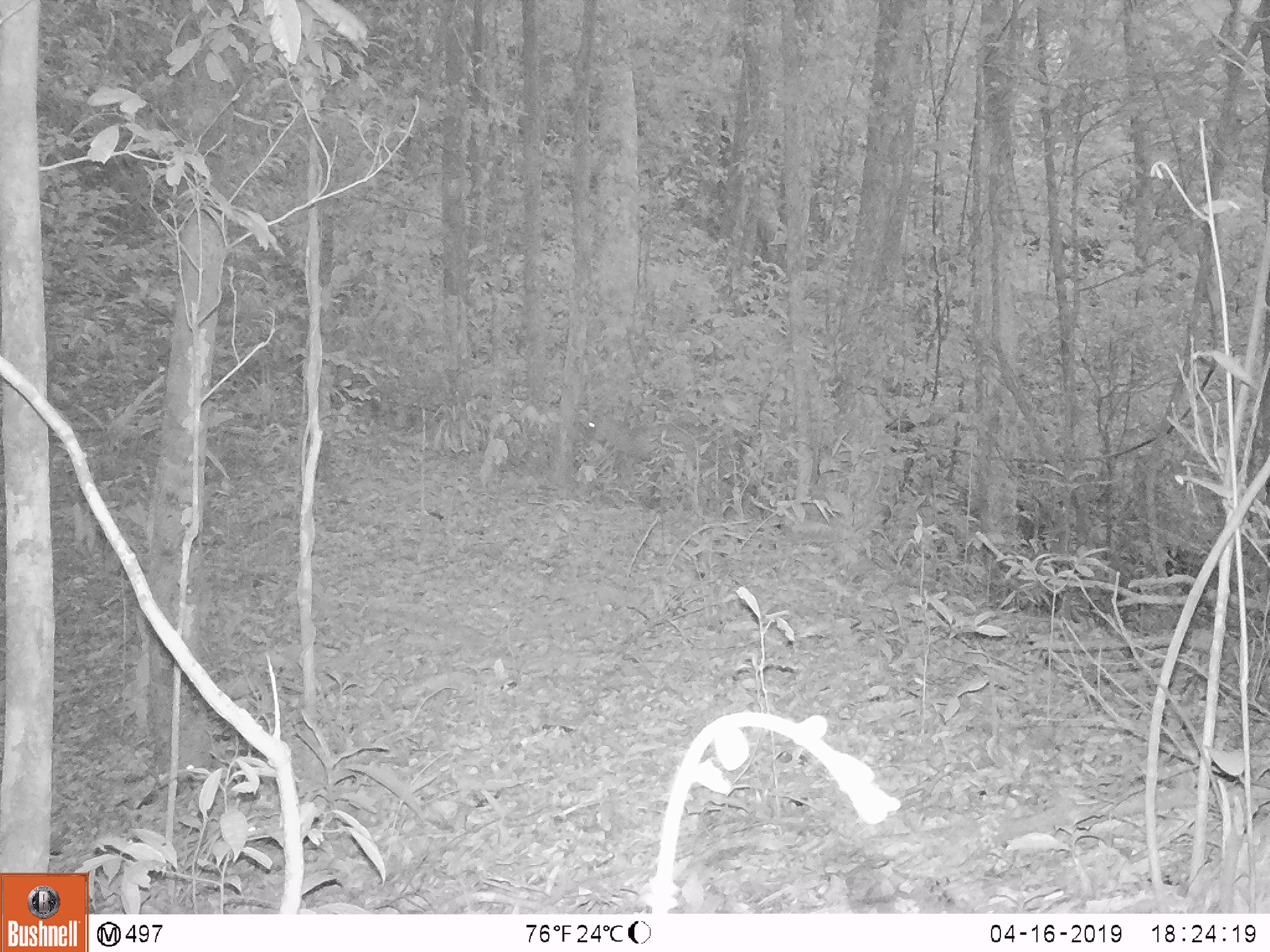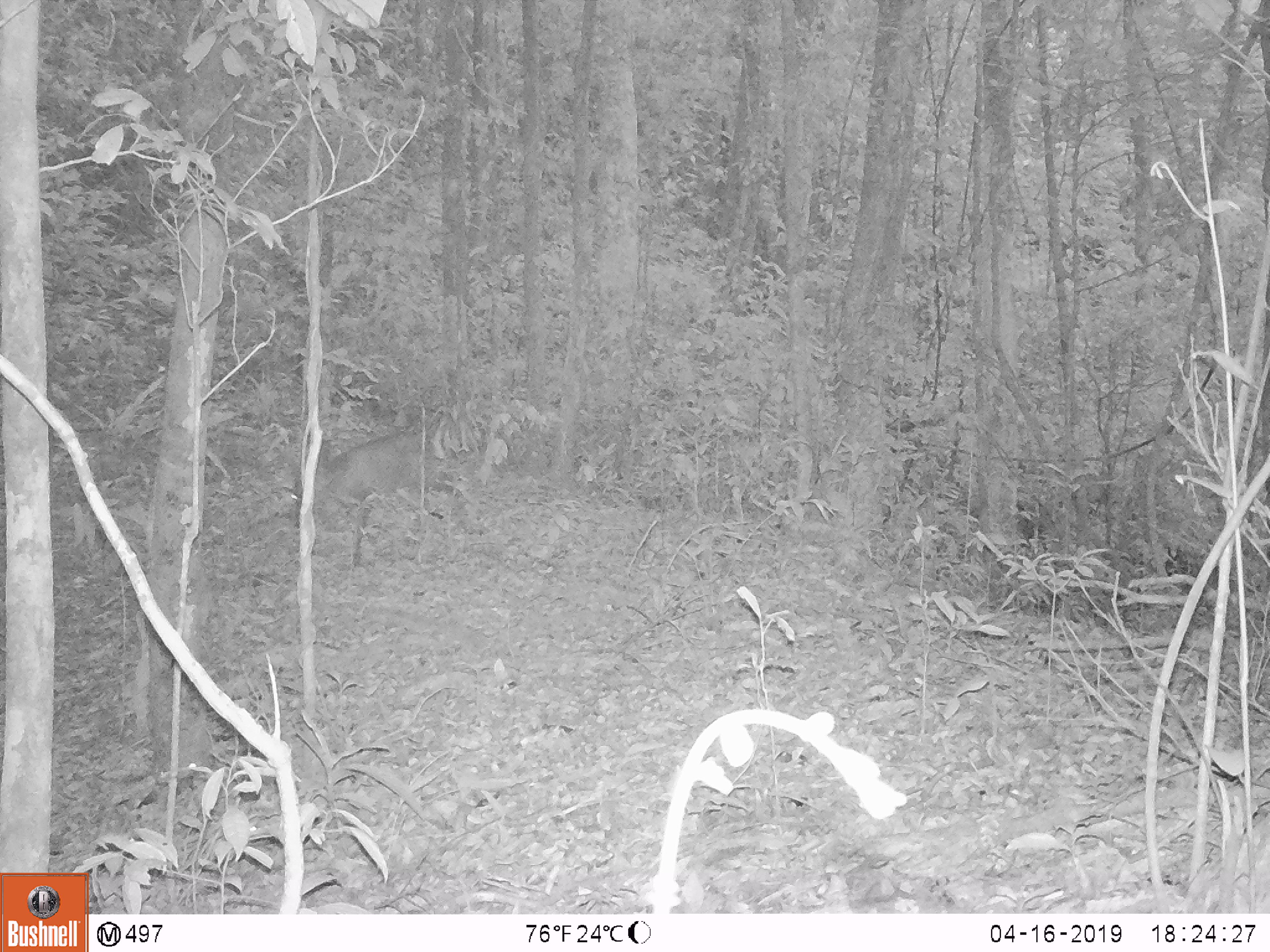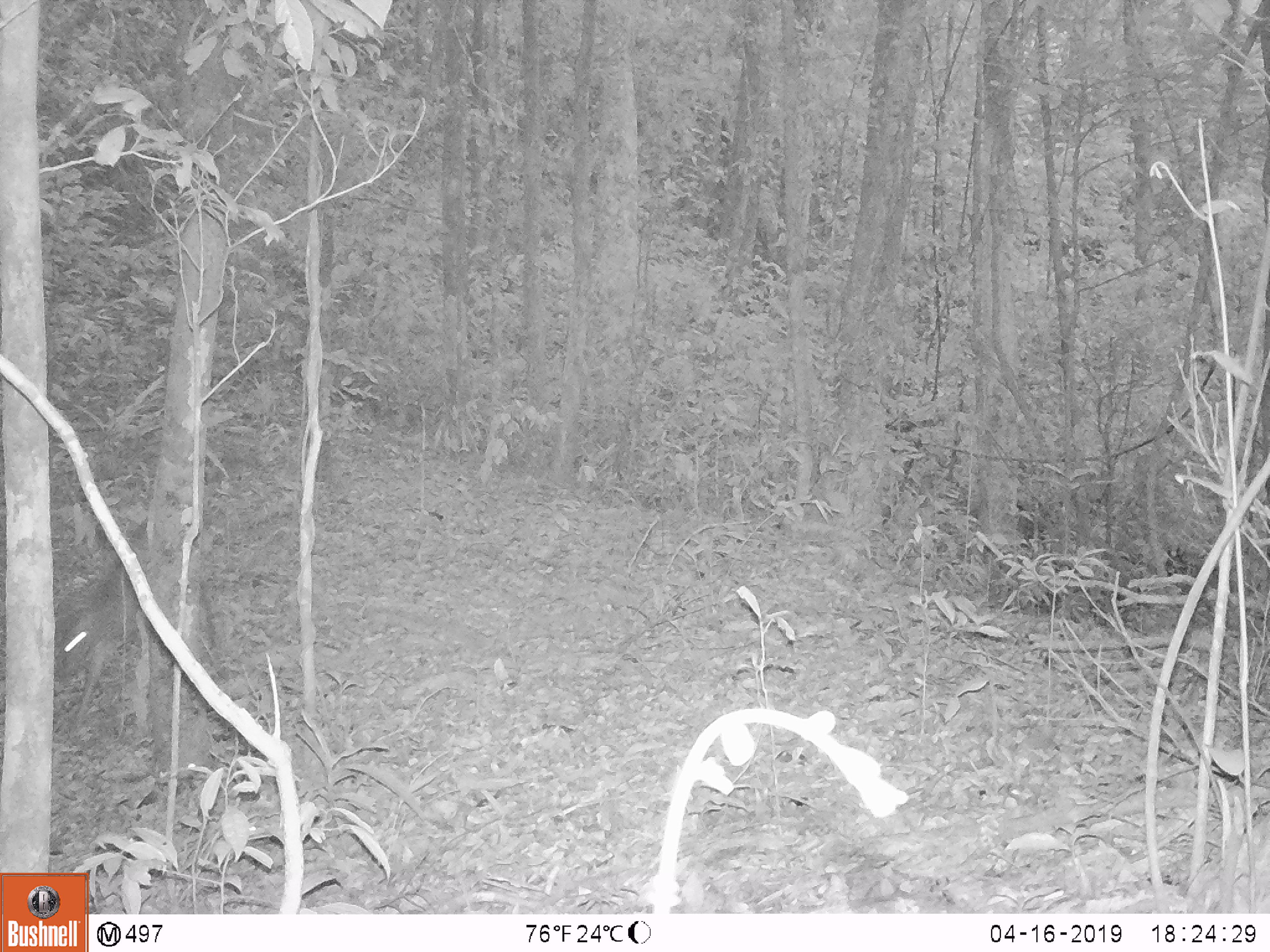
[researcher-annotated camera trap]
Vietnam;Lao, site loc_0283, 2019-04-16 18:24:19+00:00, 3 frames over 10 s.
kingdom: Animalia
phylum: Chordata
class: Mammalia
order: Artiodactyla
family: Cervidae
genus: Muntiacus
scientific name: Muntiacus rooseveltorum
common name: roosevelt's muntjac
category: roosevelts muntjac group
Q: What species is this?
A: Roosevelts muntjac group (roosevelt's muntjac) (Muntiacus rooseveltorum).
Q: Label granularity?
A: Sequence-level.